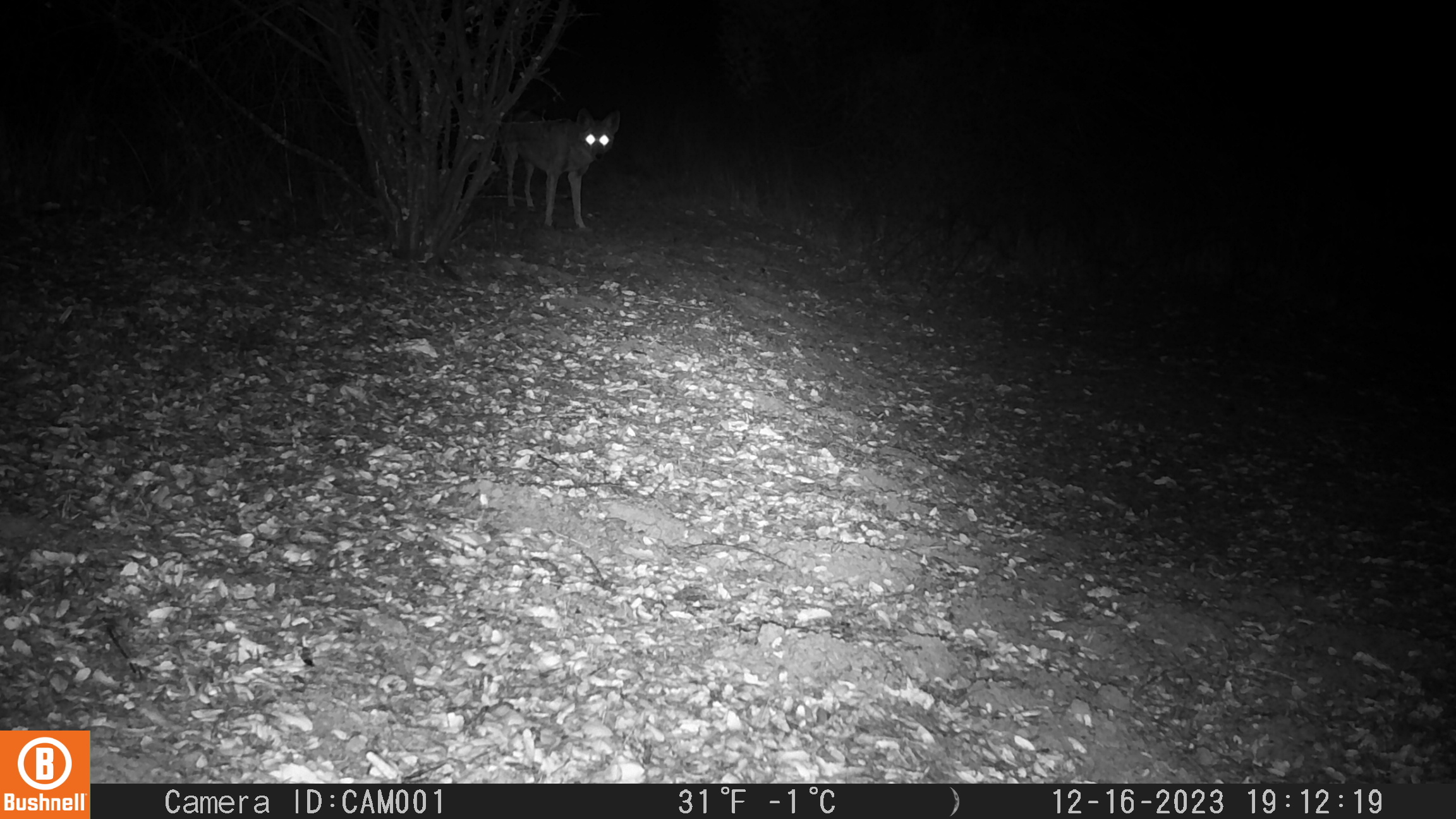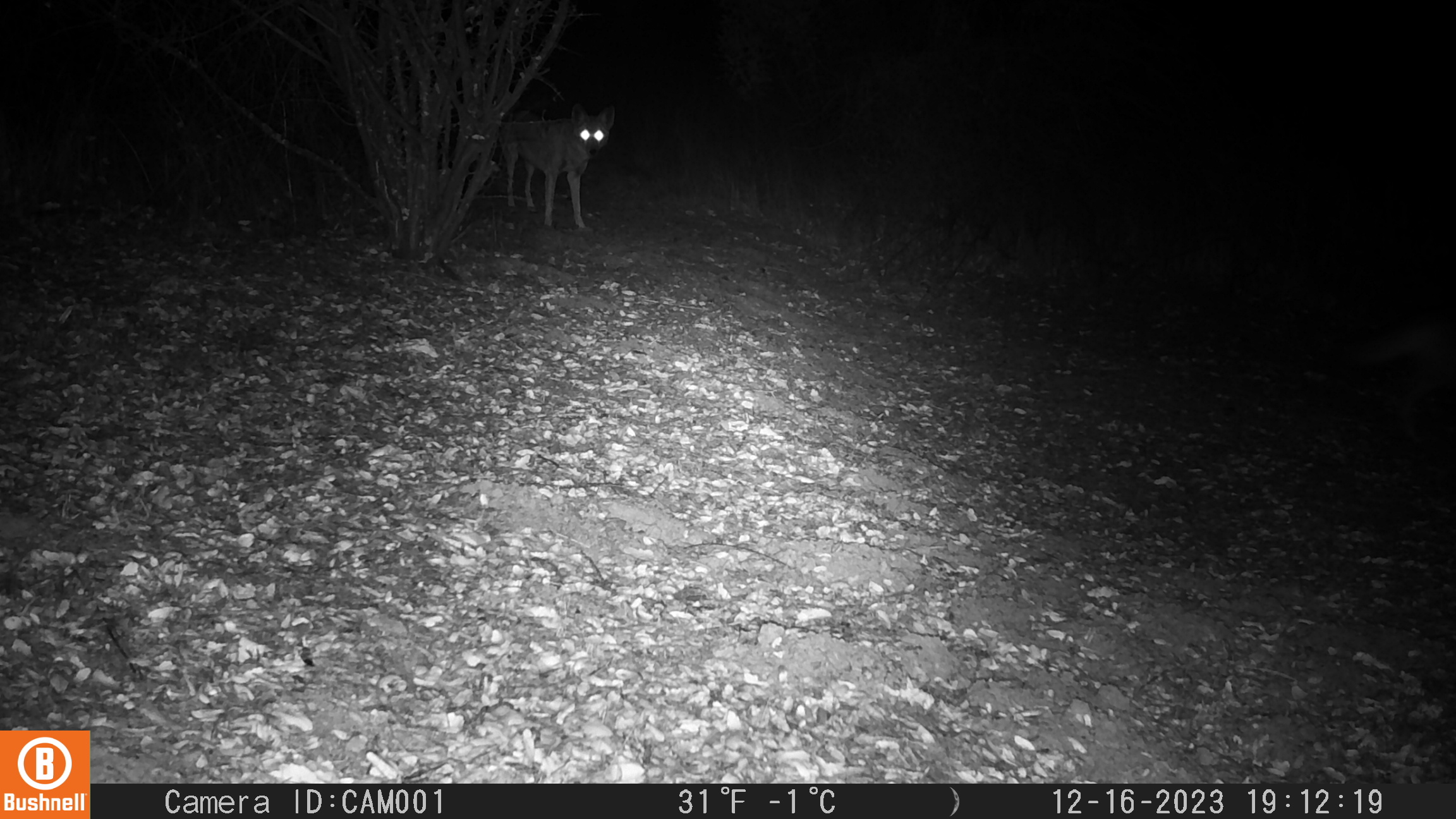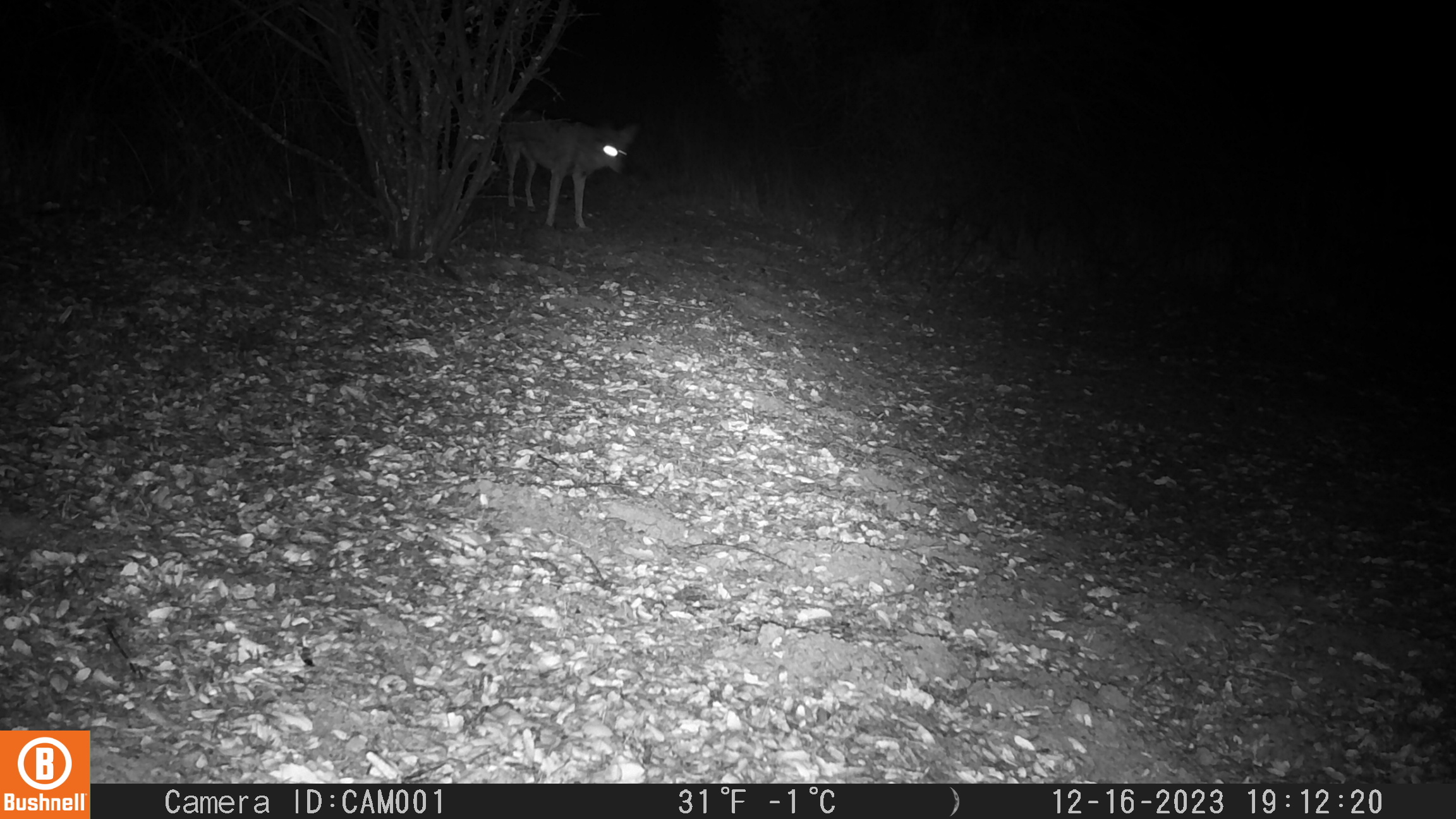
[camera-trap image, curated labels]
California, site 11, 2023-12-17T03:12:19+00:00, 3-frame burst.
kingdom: Animalia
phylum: Chordata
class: Mammalia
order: Carnivora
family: Canidae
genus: Canis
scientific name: Canis latrans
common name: coyote